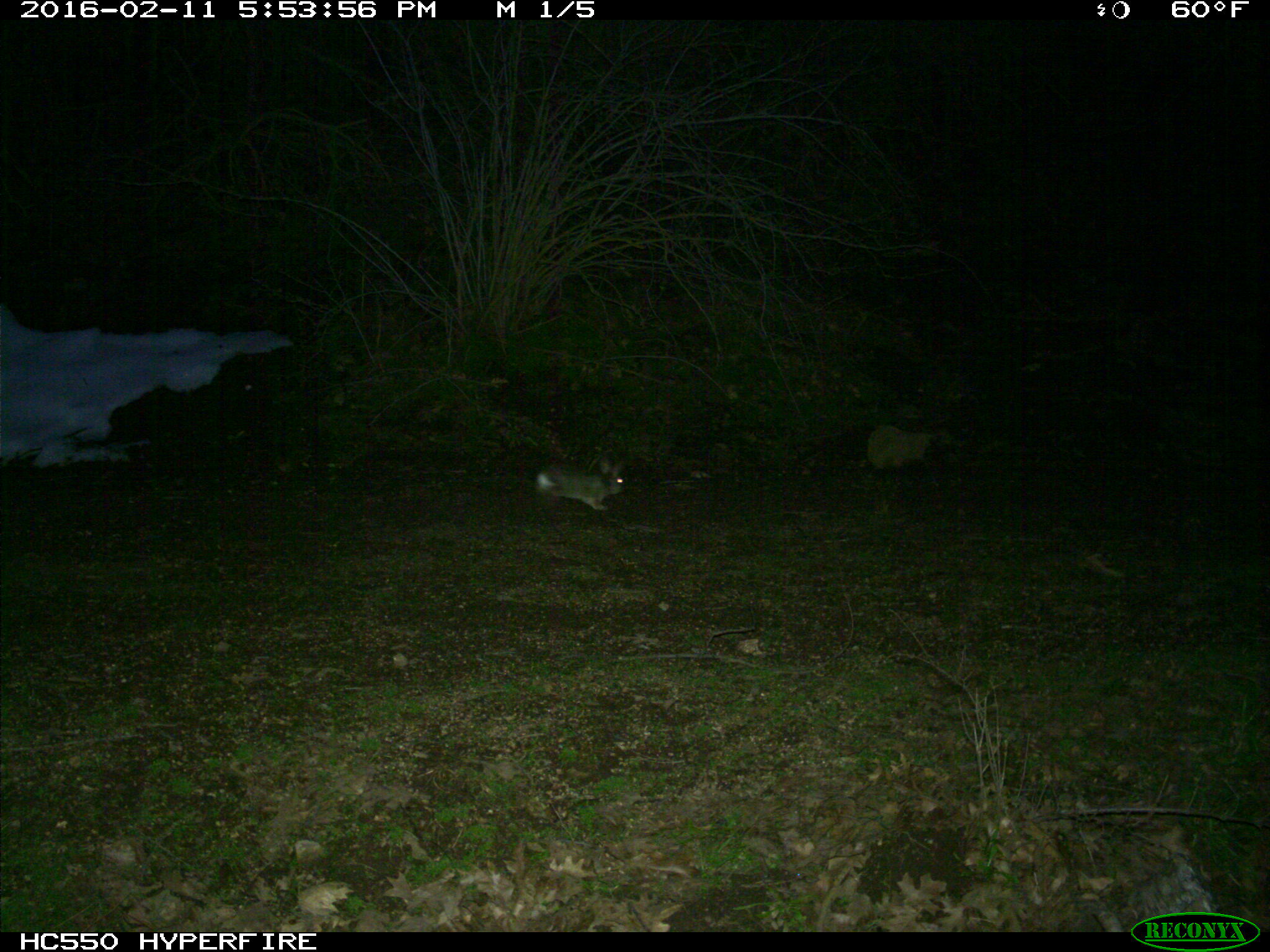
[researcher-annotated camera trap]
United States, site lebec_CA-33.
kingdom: Animalia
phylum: Chordata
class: Mammalia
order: Lagomorpha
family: Leporidae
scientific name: Leporidae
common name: rabbits and hares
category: unidentified rabbit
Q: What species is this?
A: Unidentified rabbit (rabbits and hares) (Leporidae).